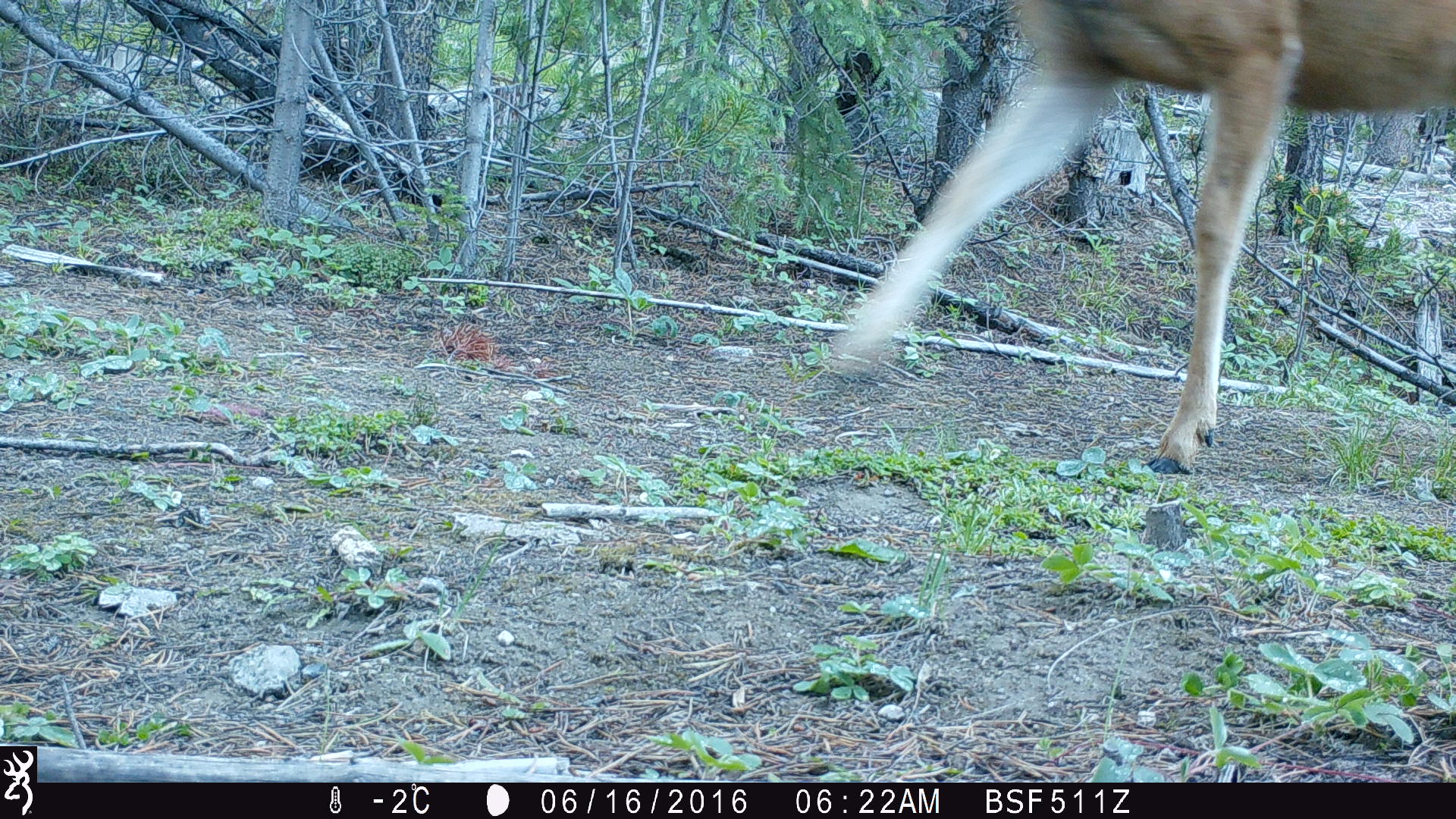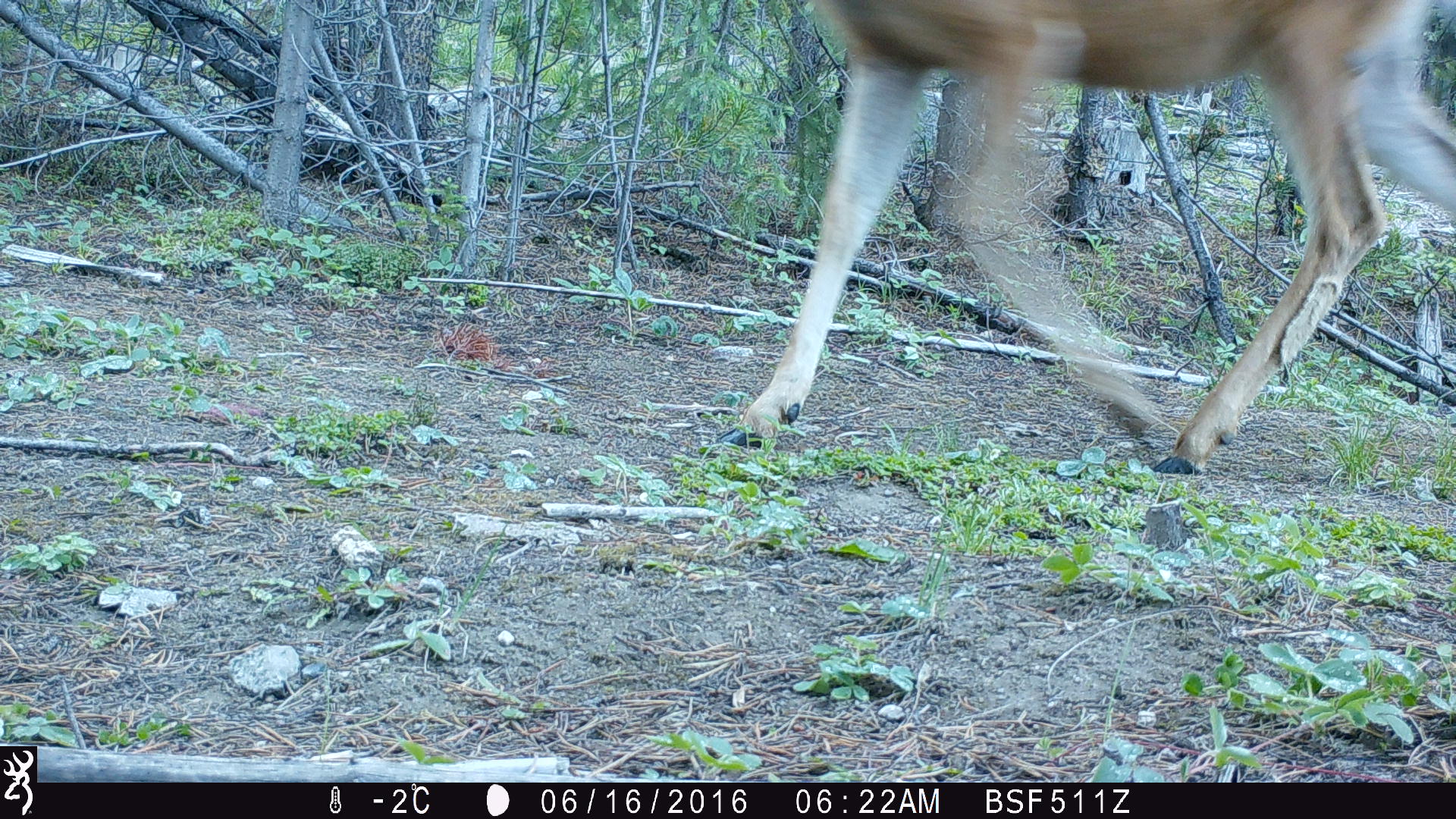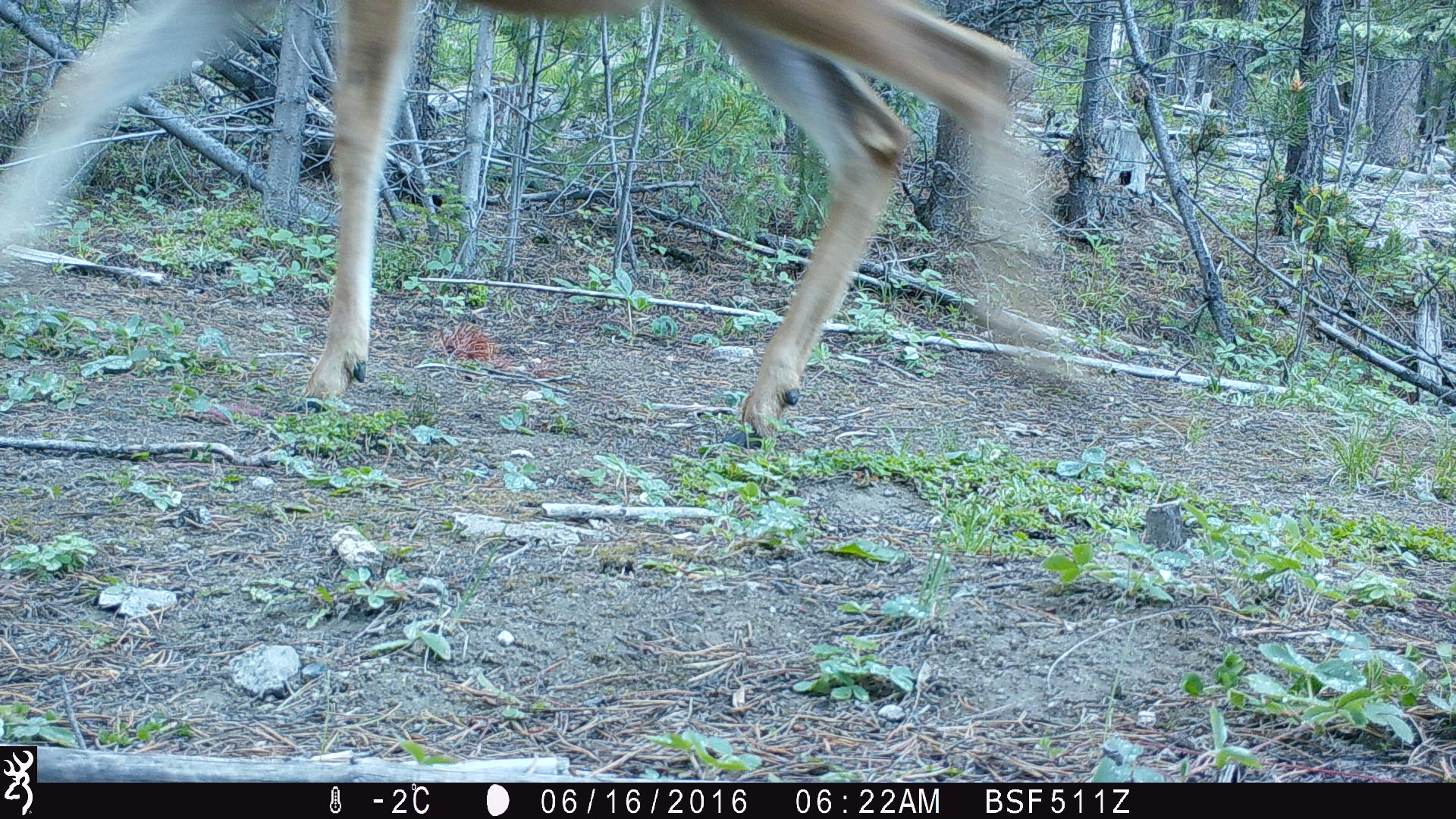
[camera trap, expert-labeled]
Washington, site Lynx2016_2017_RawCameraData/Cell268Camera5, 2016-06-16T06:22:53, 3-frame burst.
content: unidentified animal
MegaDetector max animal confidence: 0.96